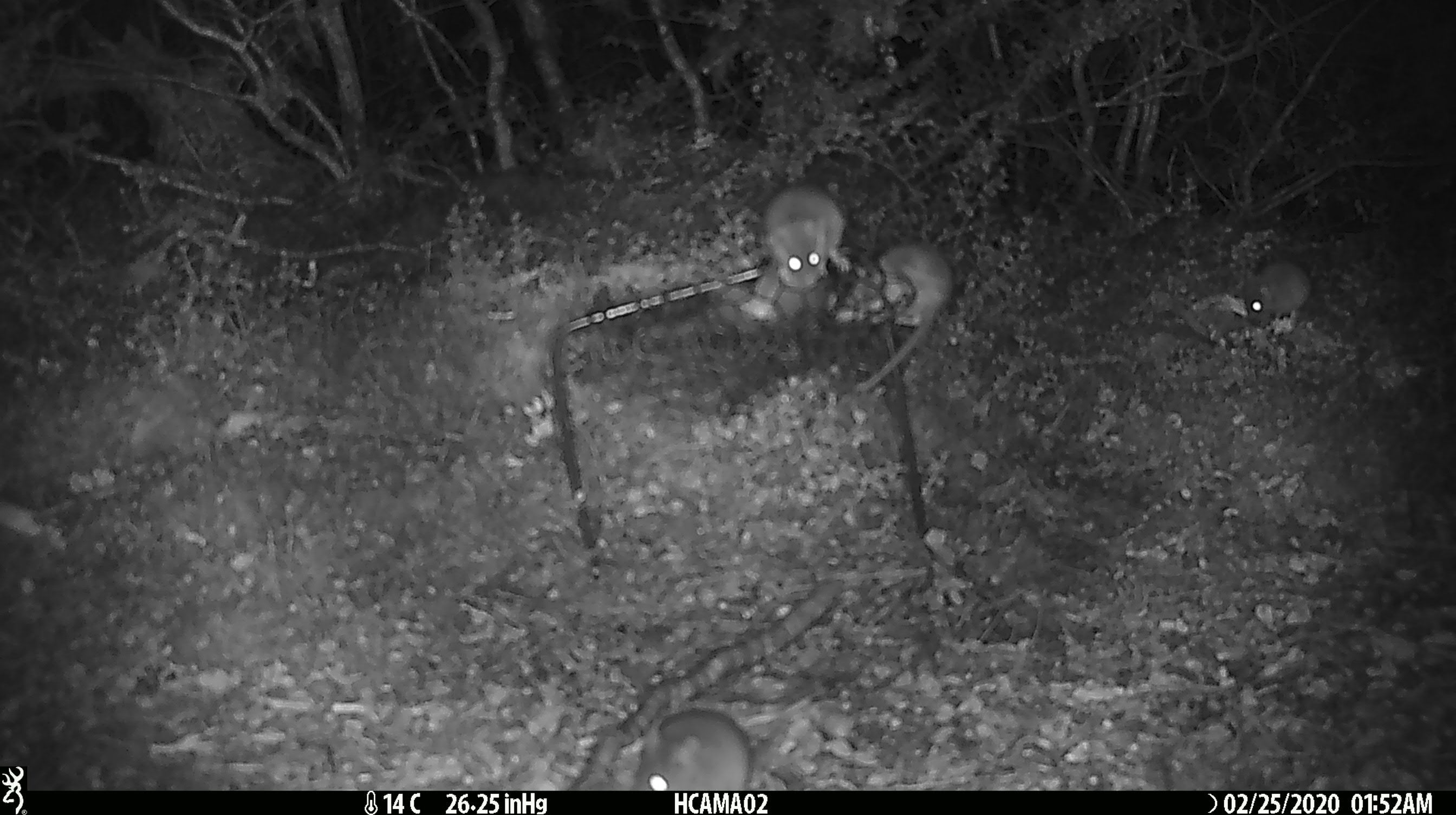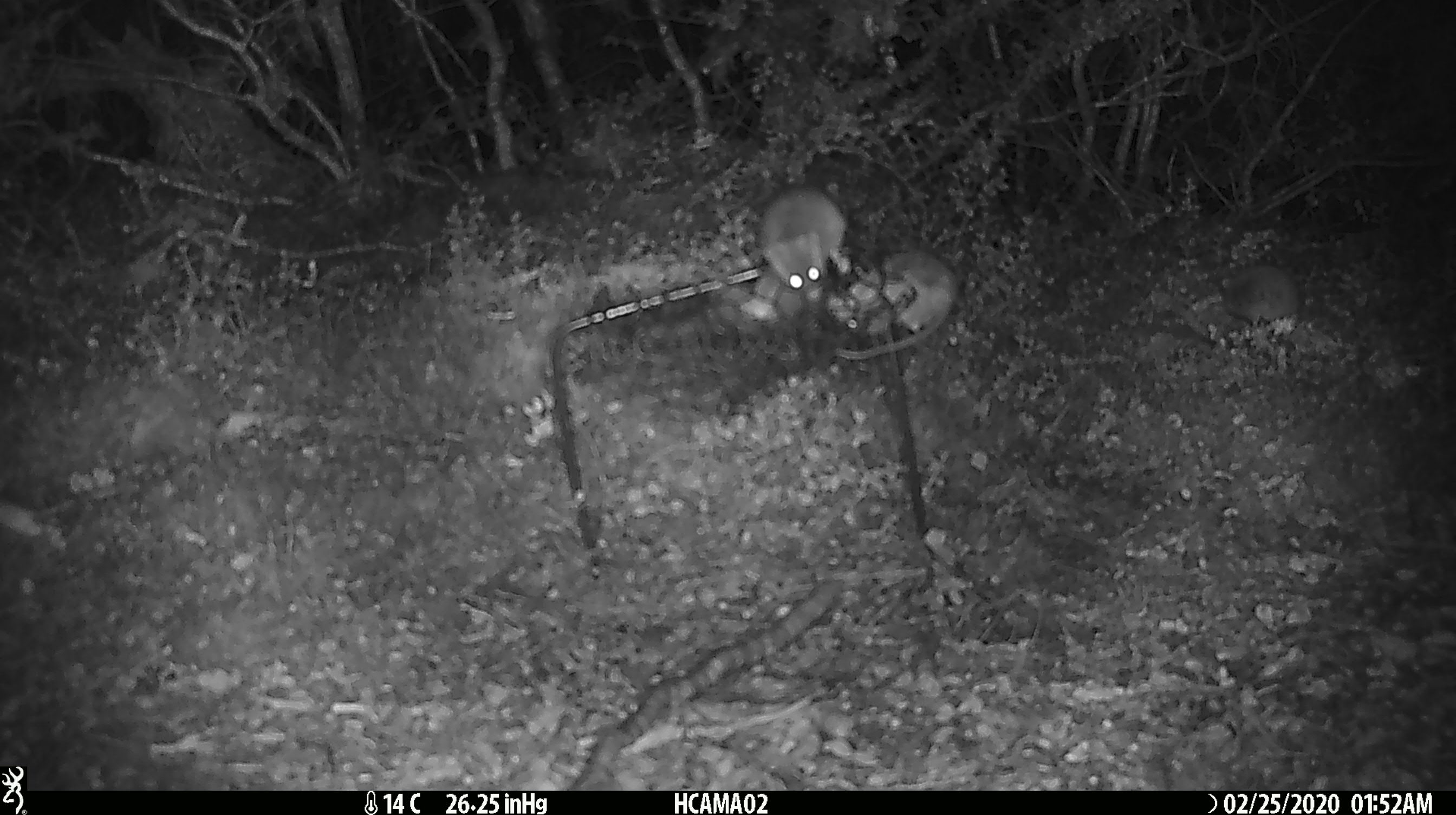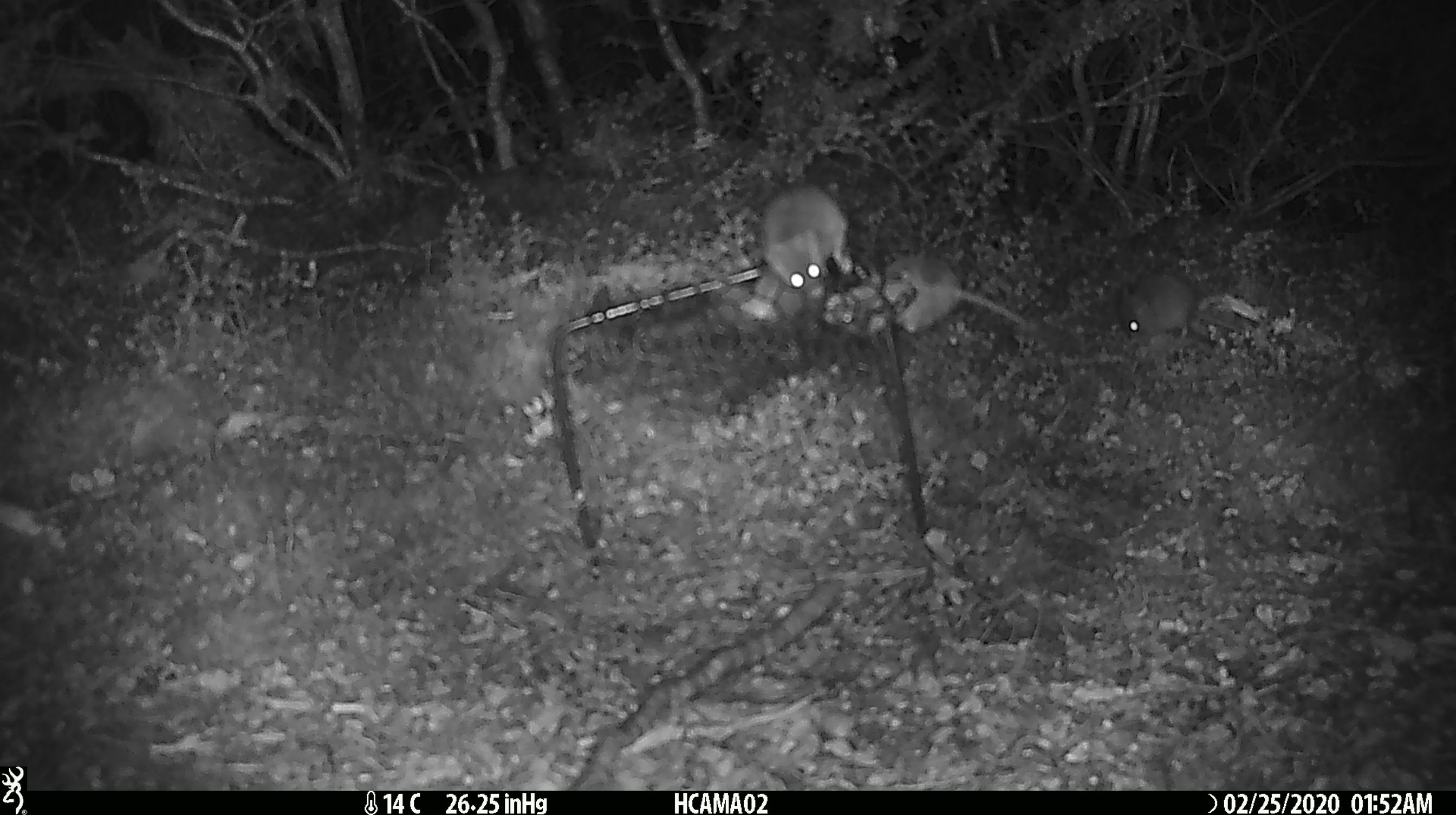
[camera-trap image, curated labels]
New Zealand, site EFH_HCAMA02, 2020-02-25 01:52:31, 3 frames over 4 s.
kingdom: Animalia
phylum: Chordata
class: Mammalia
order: Rodentia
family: Muridae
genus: Mus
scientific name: Mus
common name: mouse